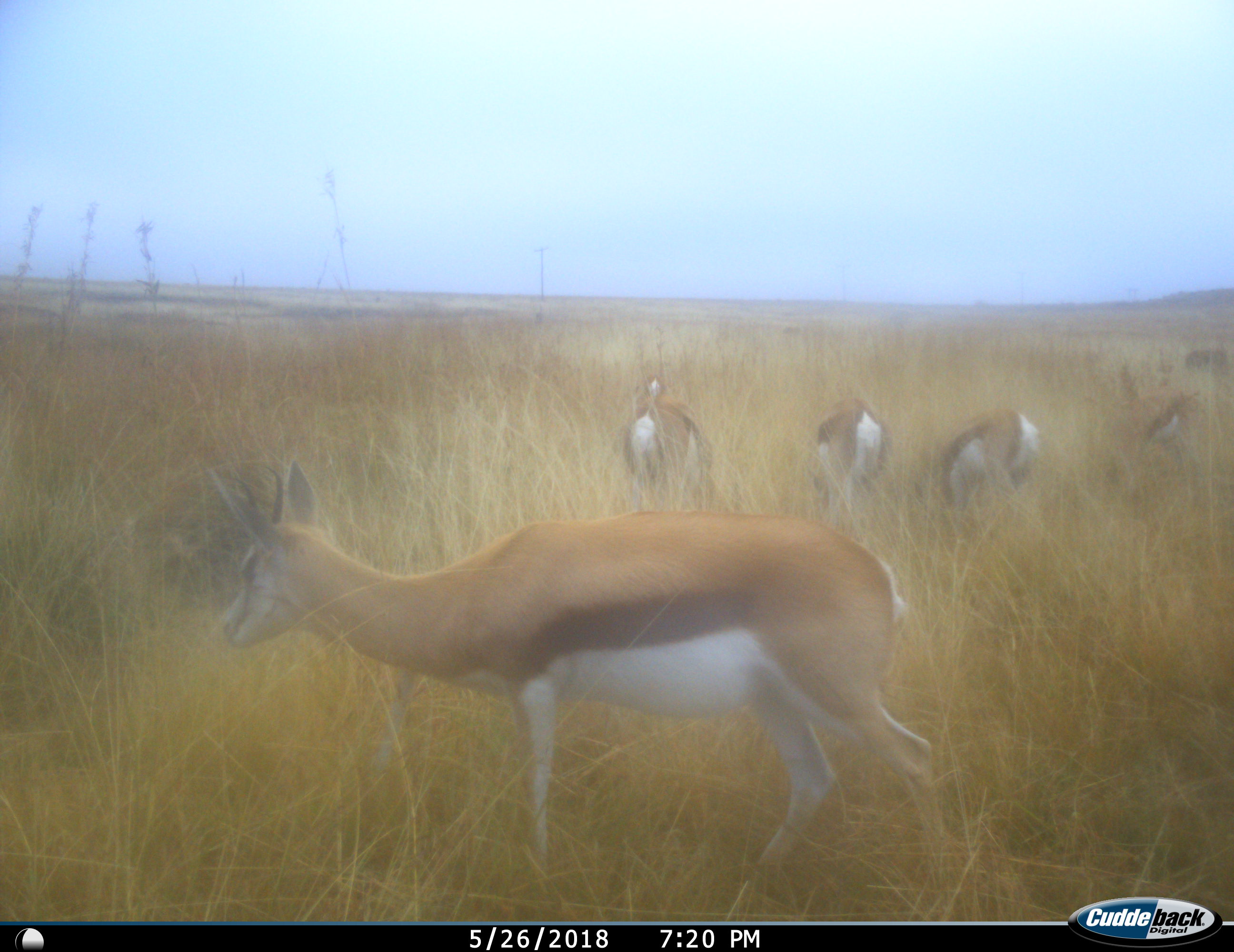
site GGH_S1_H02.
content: unidentified animal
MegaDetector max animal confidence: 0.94